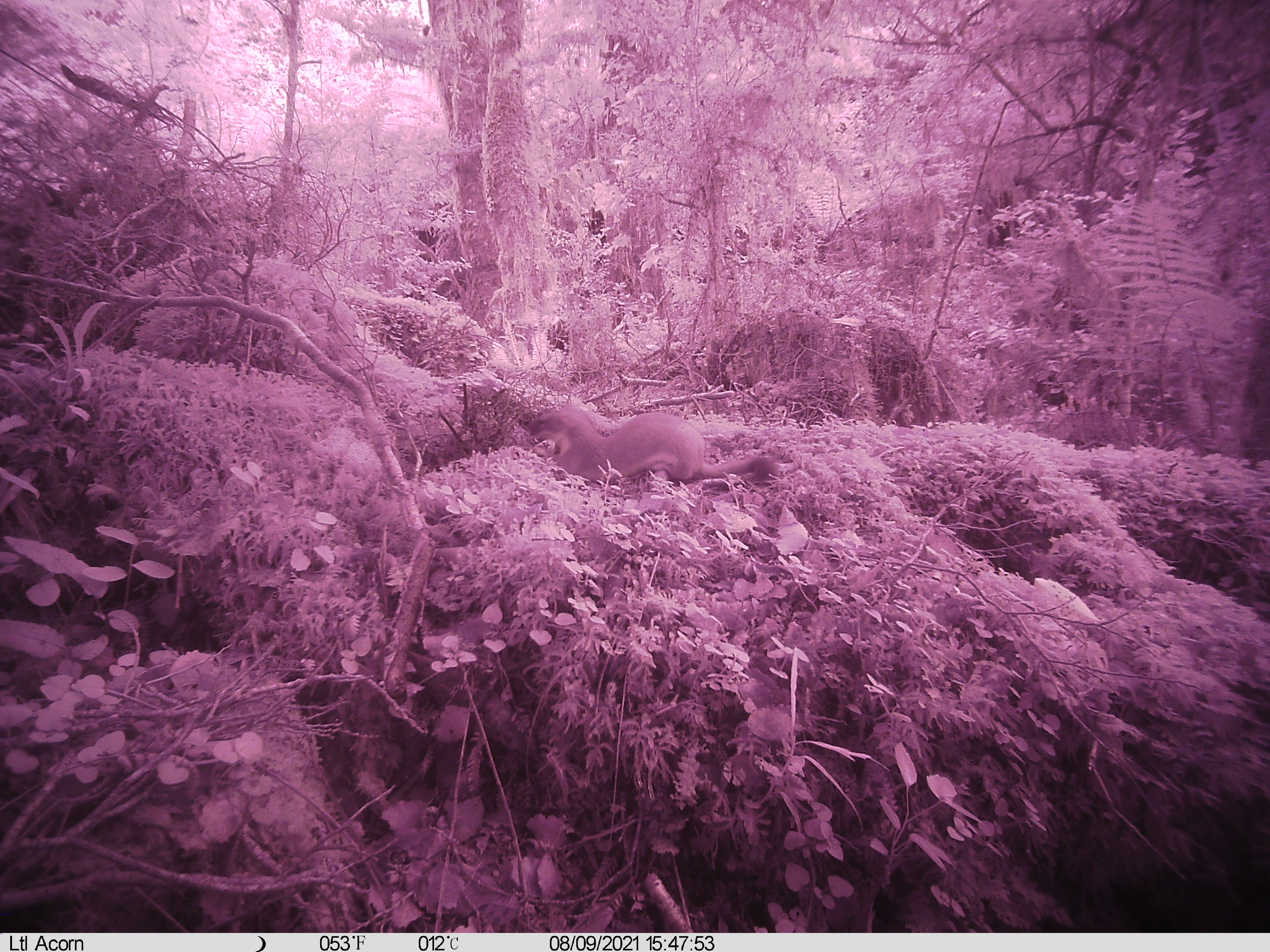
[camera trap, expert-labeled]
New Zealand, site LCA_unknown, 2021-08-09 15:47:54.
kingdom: Animalia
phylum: Chordata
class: Mammalia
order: Carnivora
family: Mustelidae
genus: Mustela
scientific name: Mustela erminea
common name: stoat